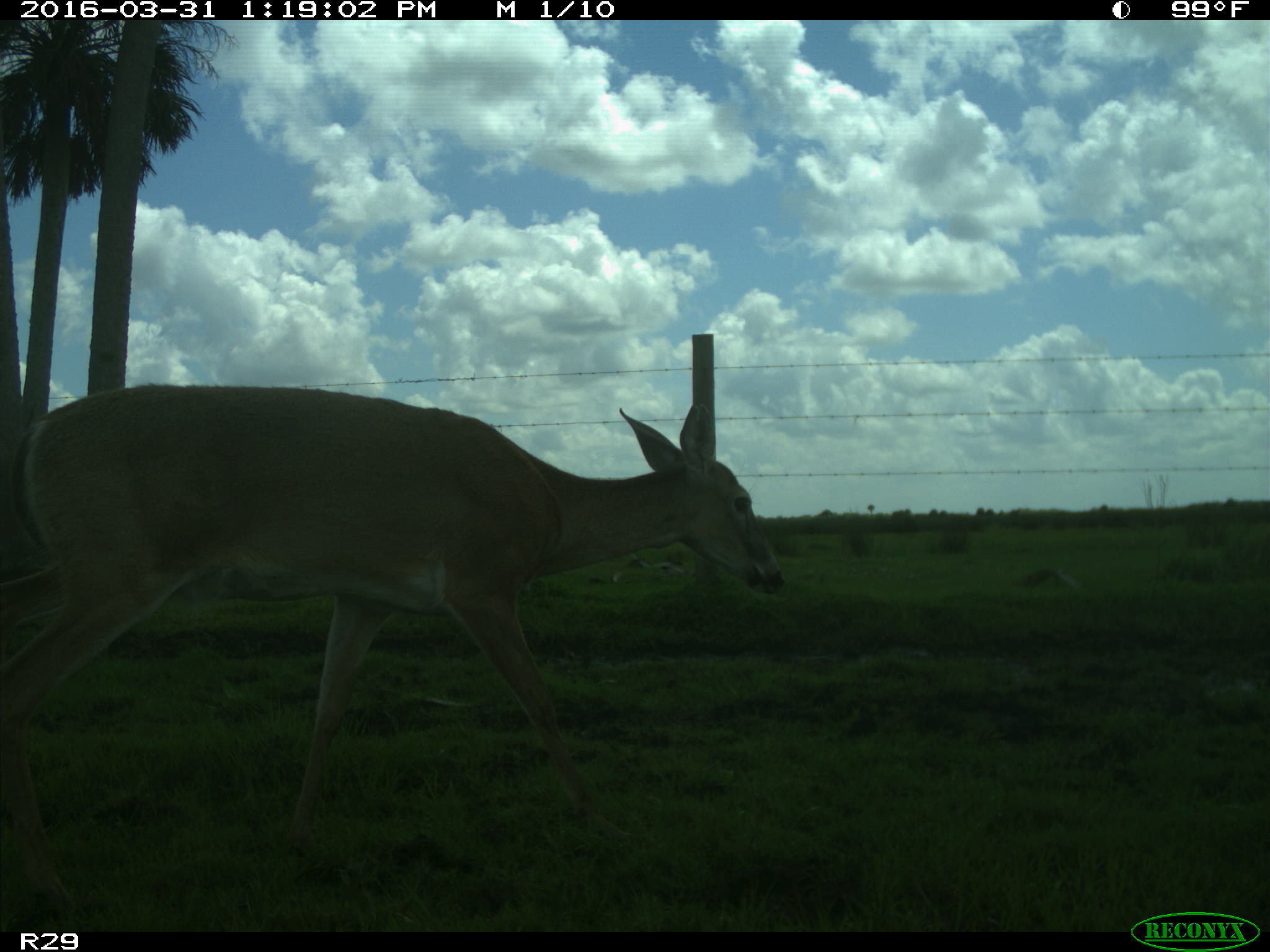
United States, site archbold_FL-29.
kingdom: Animalia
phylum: Chordata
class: Mammalia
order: Artiodactyla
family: Cervidae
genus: Odocoileus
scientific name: Odocoileus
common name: deer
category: unidentified deer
Unidentified deer (deer) (Odocoileus).